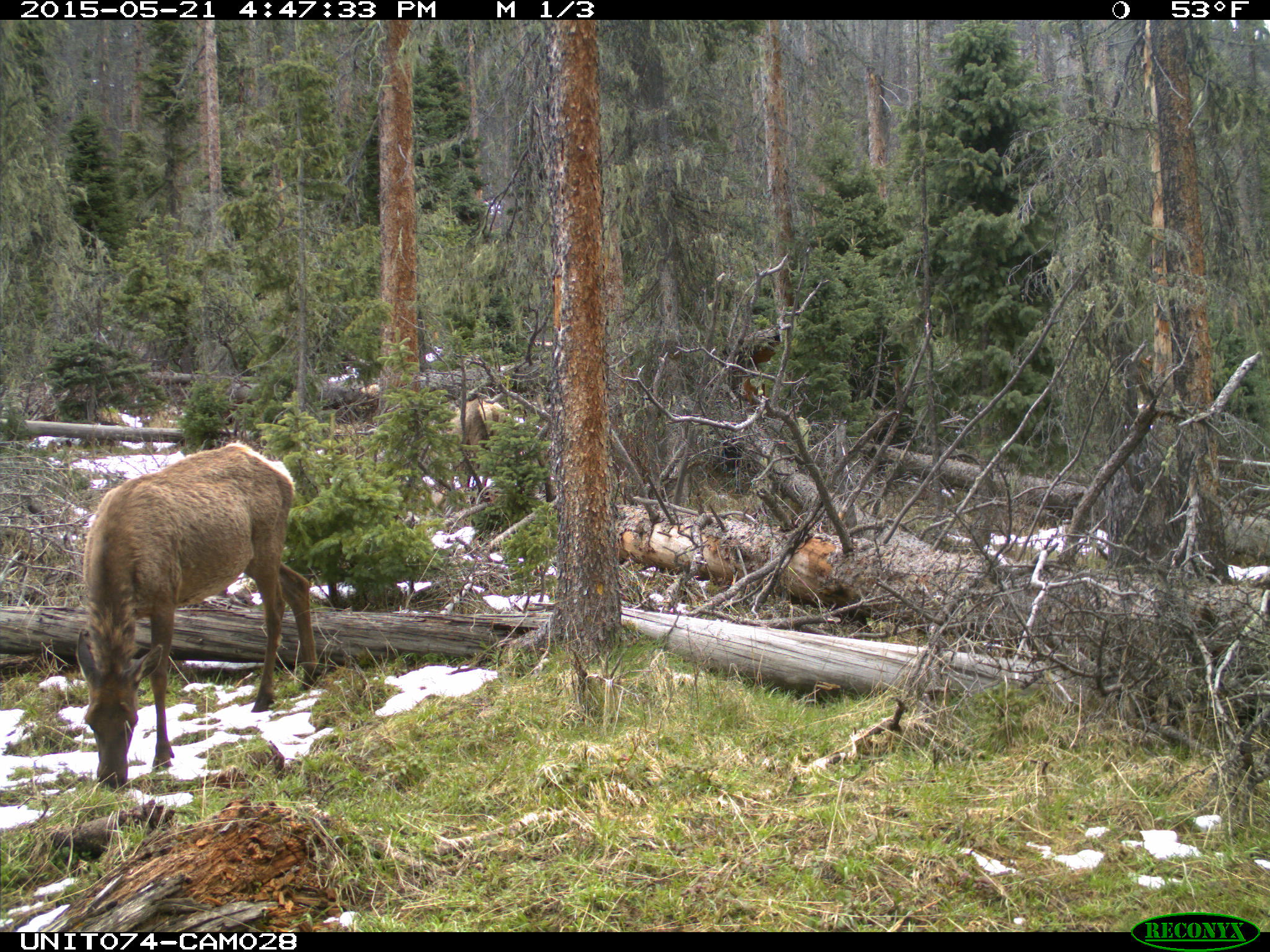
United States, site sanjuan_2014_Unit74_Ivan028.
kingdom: Animalia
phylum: Chordata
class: Mammalia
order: Artiodactyla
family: Cervidae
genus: Cervus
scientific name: Cervus elaphus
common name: red deer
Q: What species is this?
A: Cervus elaphus (red deer).